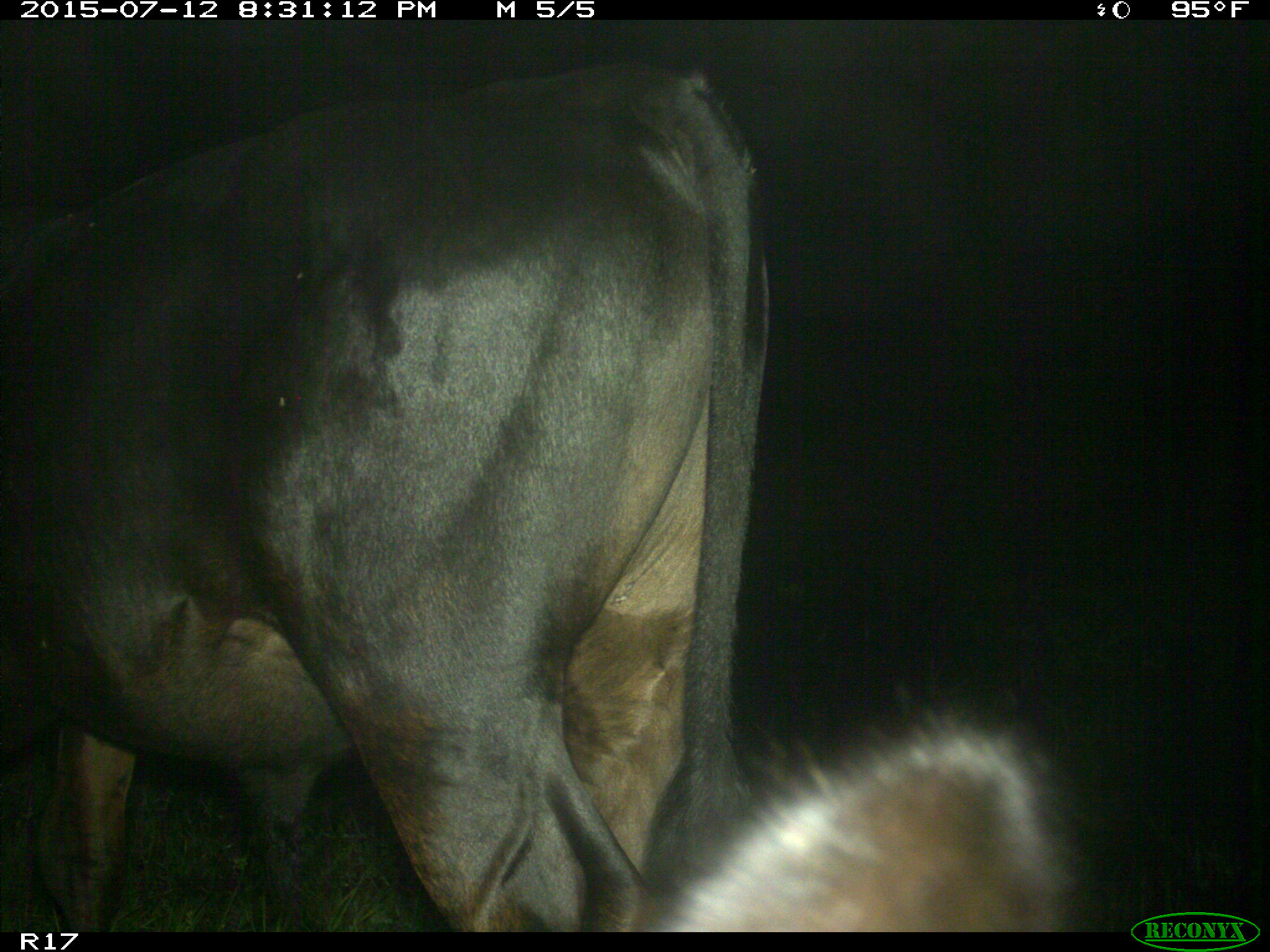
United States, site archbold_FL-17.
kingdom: Animalia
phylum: Chordata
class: Mammalia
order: Artiodactyla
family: Bovidae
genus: Bos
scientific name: Bos taurus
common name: domestic cow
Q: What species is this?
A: Bos taurus (domestic cow).